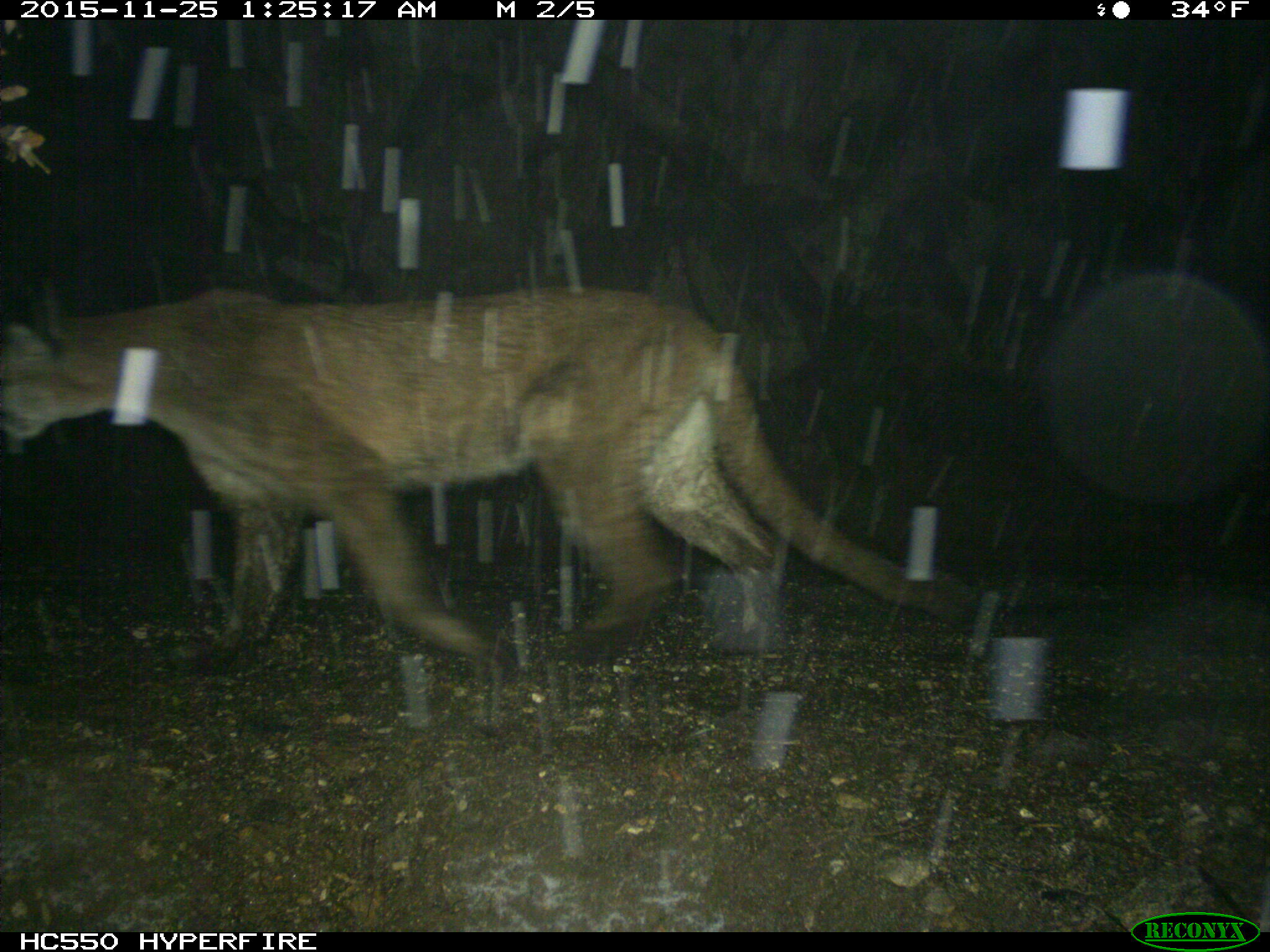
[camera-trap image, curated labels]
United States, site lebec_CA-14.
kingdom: Animalia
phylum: Chordata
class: Mammalia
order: Carnivora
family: Felidae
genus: Puma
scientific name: Puma concolor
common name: mountain lion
Puma concolor (mountain lion).